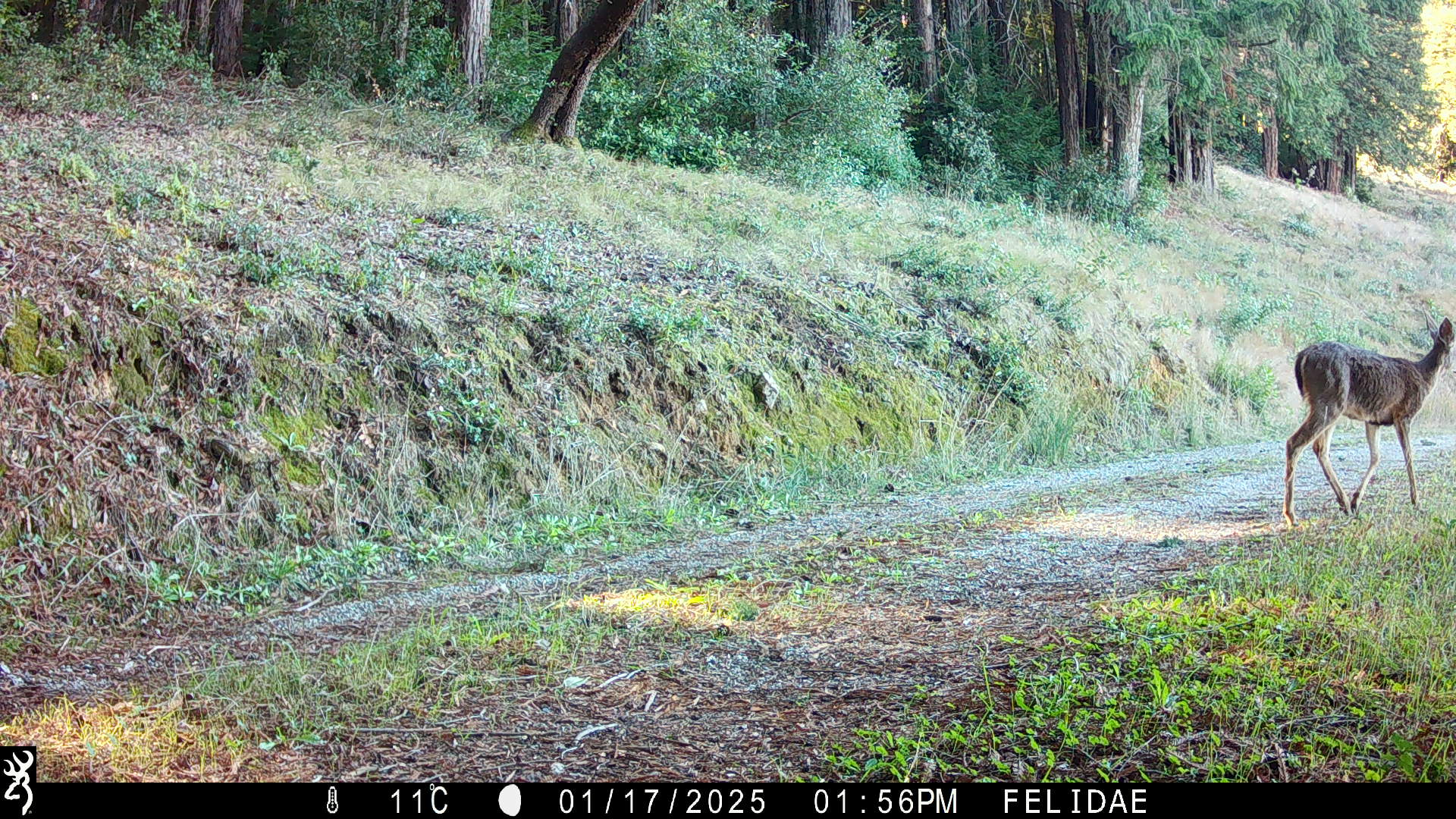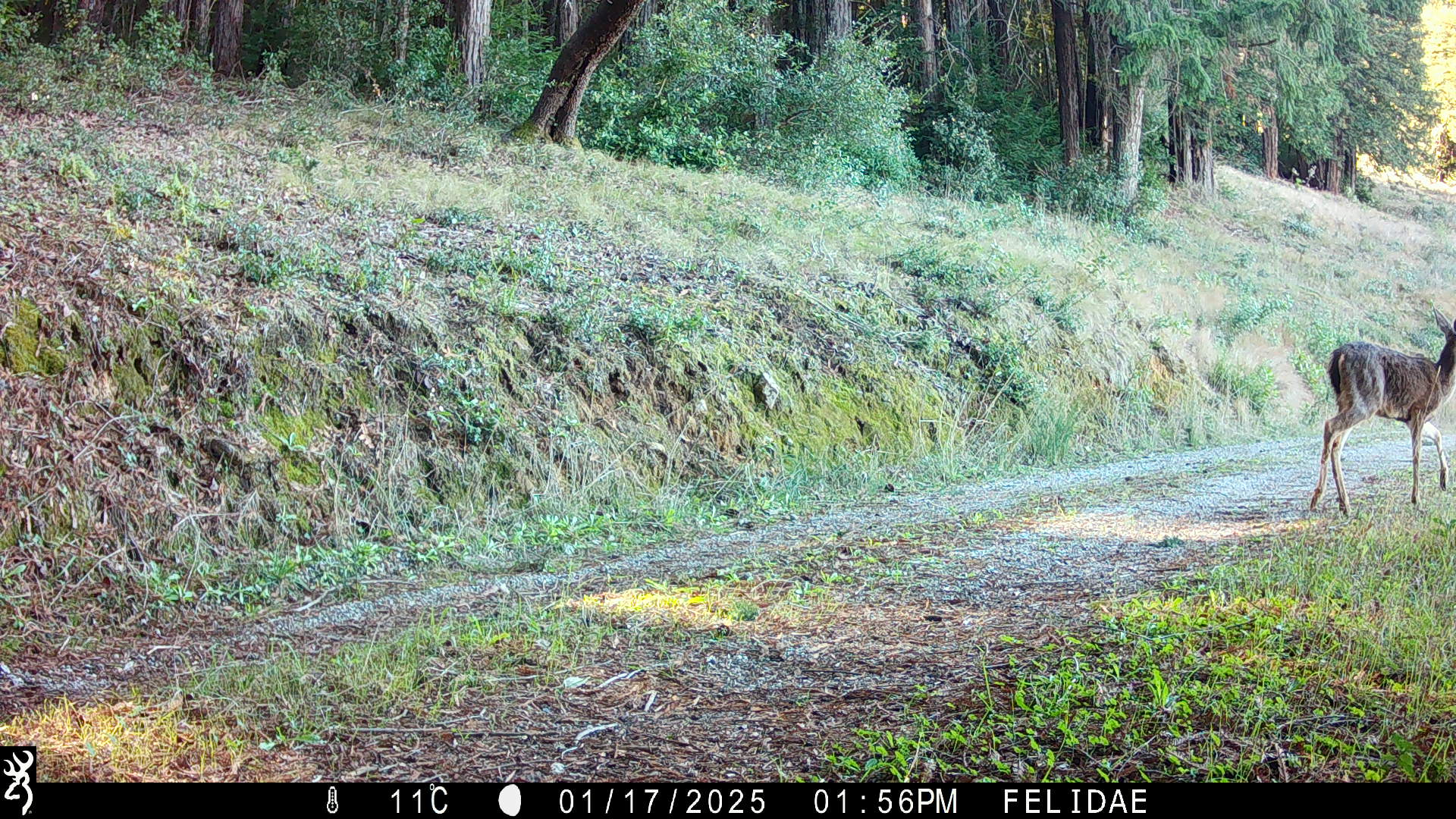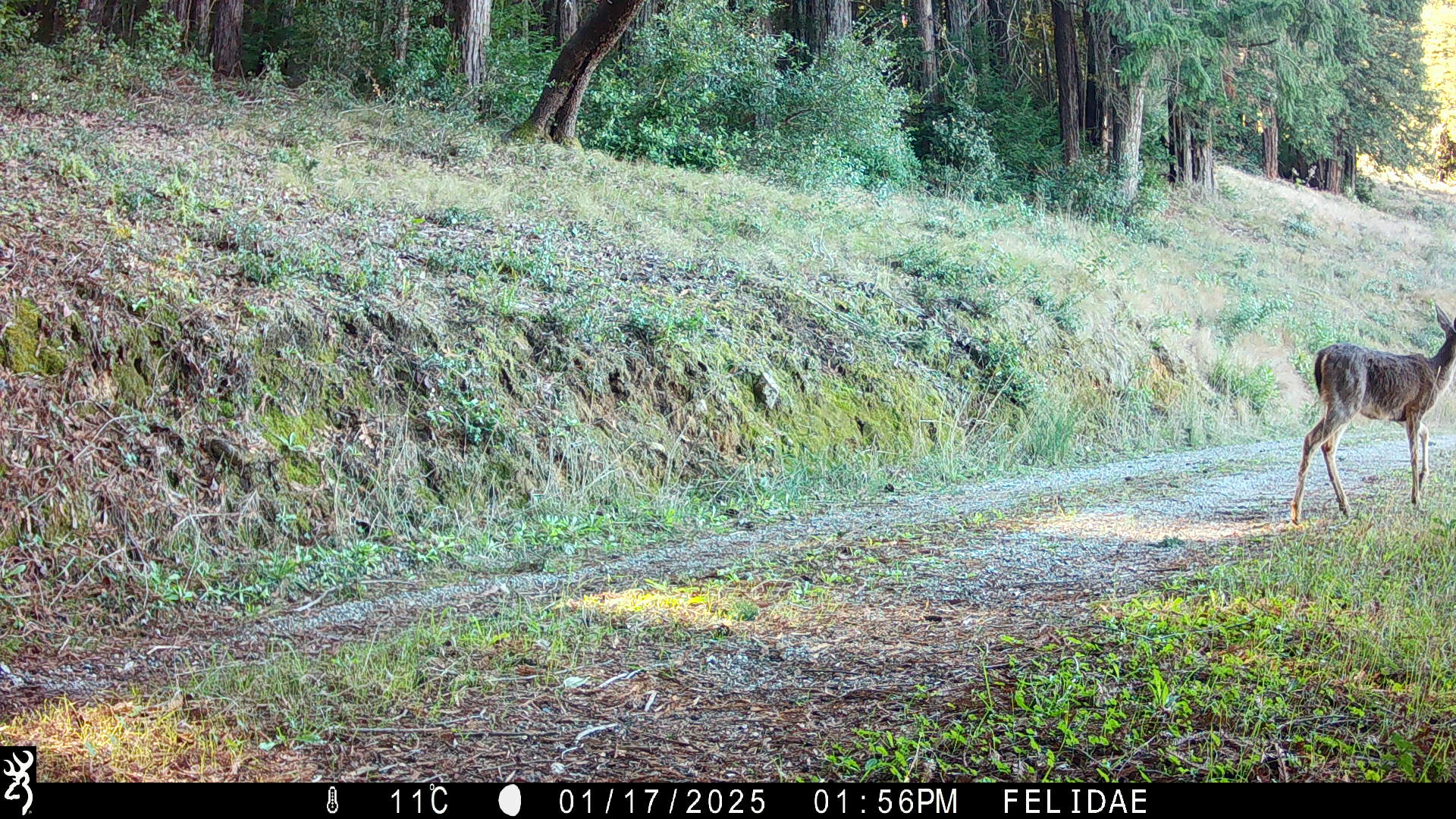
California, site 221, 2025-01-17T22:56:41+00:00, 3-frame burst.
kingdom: Animalia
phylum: Chordata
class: Mammalia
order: Artiodactyla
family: Cervidae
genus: Odocoileus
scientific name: Odocoileus hemionus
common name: mule deer